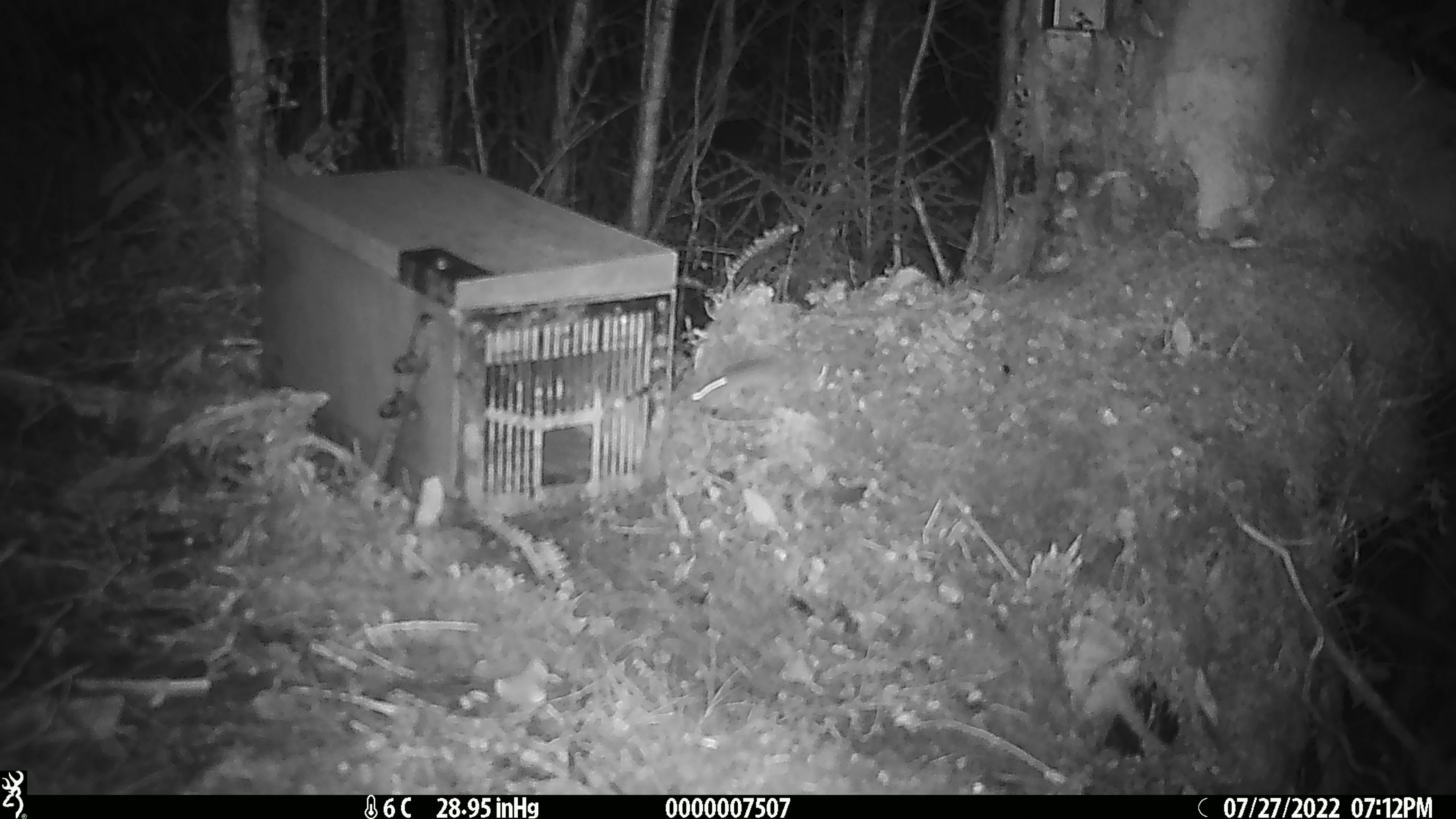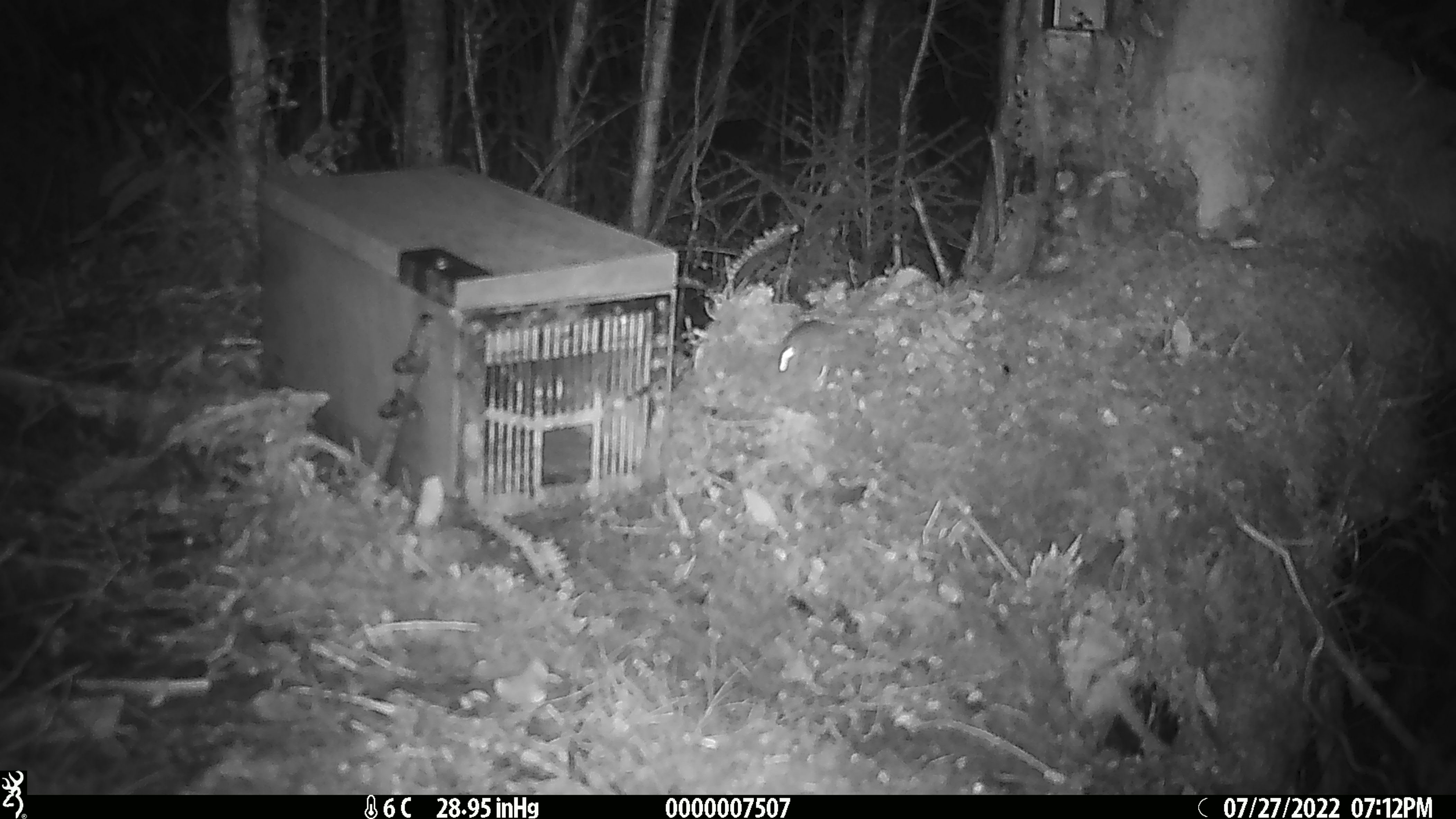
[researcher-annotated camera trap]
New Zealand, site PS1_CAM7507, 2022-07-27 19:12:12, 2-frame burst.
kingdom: Animalia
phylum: Chordata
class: Mammalia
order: Rodentia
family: Muridae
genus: Mus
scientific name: Mus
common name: mouse